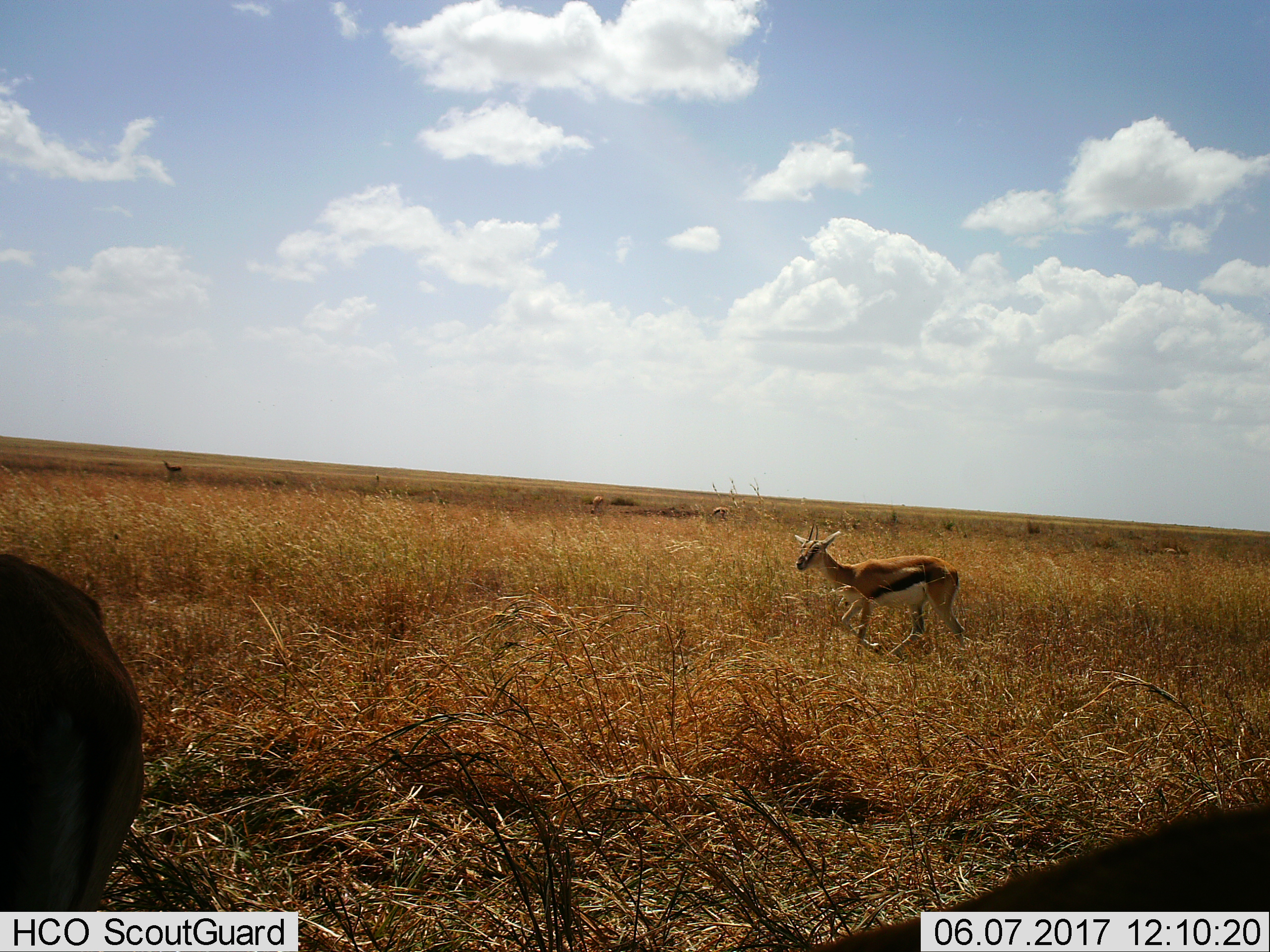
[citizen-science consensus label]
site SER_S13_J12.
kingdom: Animalia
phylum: Chordata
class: Mammalia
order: Artiodactyla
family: Bovidae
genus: Eudorcas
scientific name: Eudorcas thomsonii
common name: thomson's gazelle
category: gazellethomsons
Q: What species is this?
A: Gazellethomsons (thomson's gazelle) (Eudorcas thomsonii).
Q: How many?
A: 4.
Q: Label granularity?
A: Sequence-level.